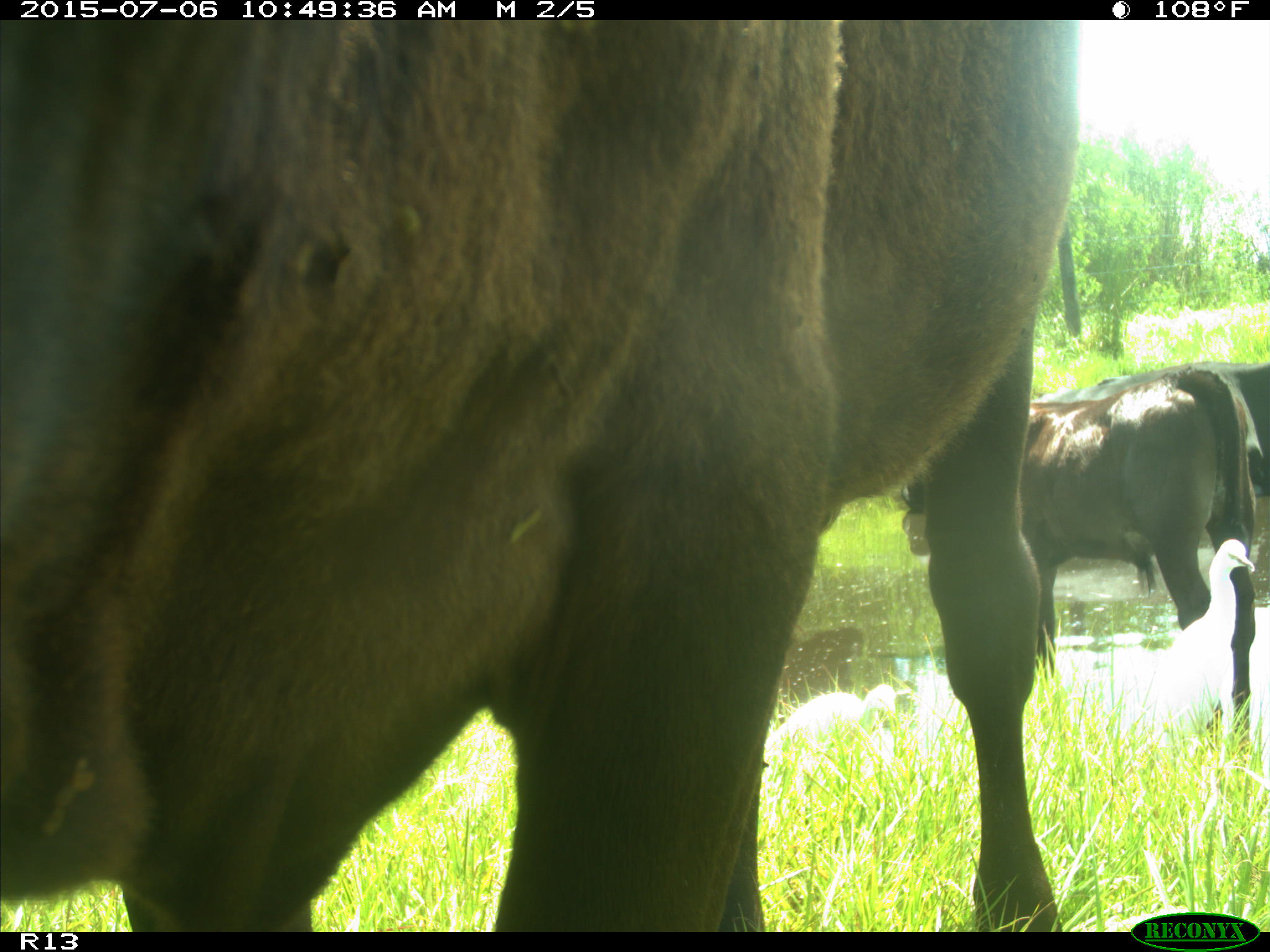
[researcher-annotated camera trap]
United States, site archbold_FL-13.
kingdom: Animalia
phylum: Chordata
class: Mammalia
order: Artiodactyla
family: Bovidae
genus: Bos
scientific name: Bos taurus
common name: domestic cow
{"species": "Bos taurus (domestic cow)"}